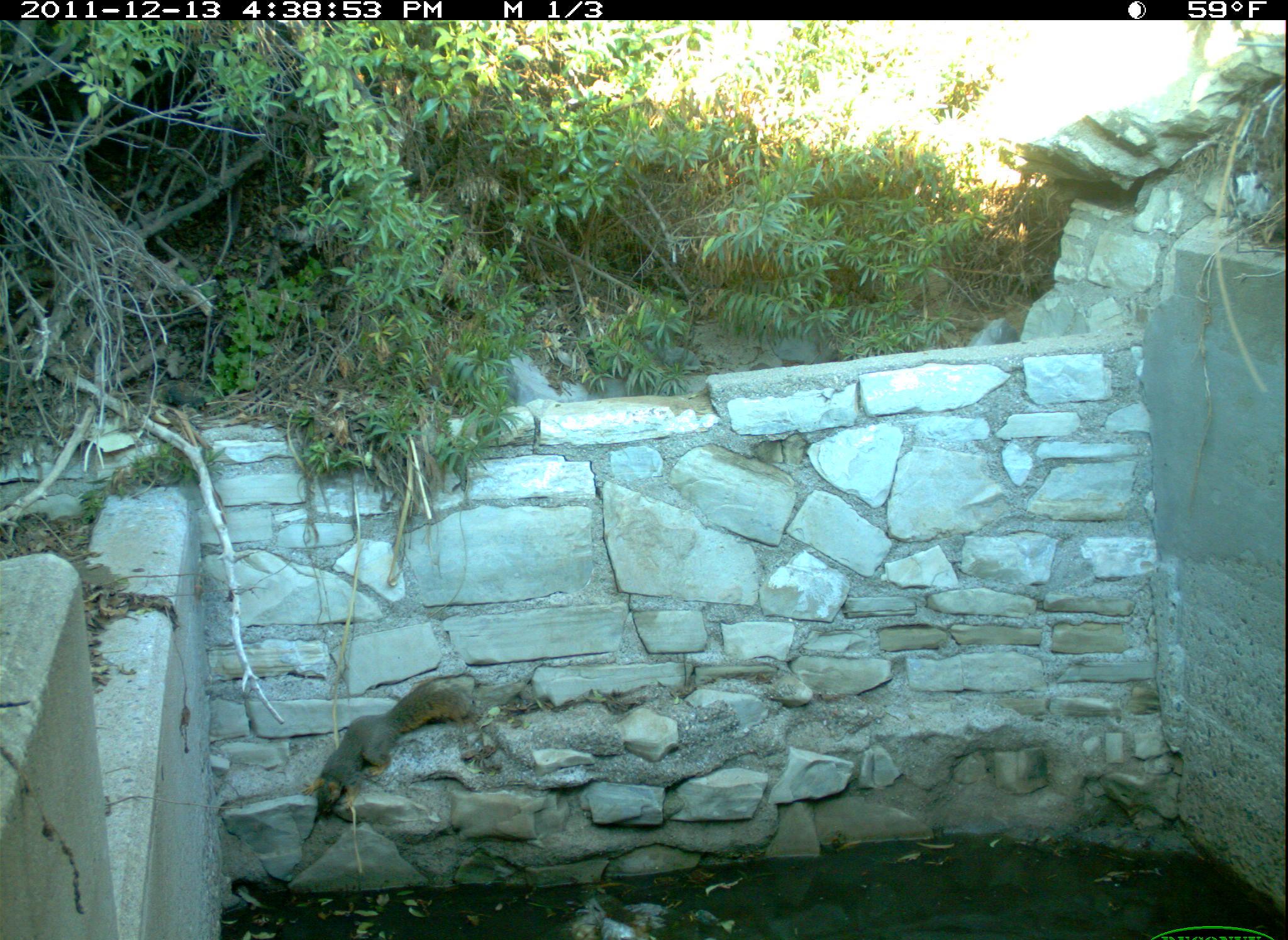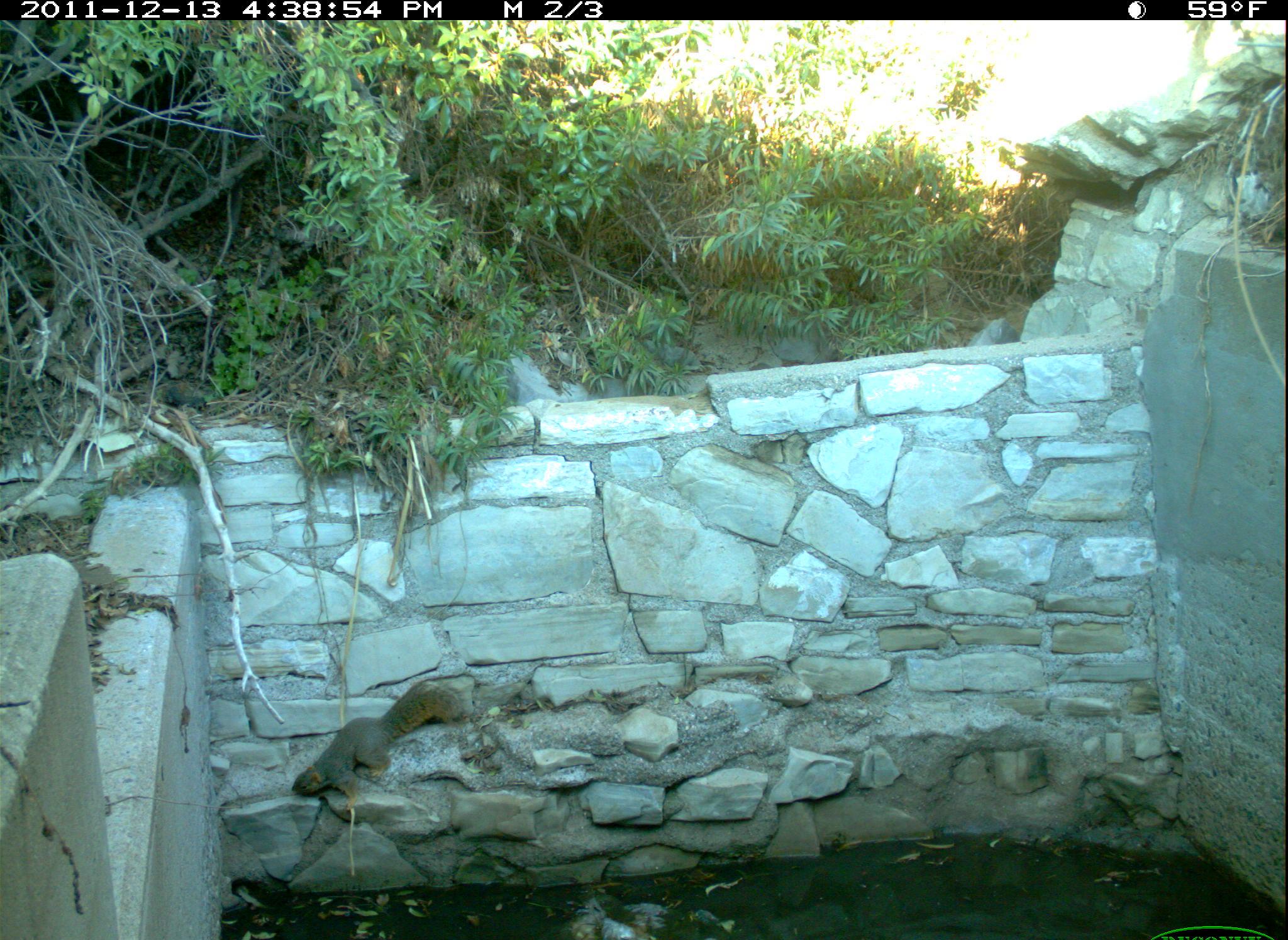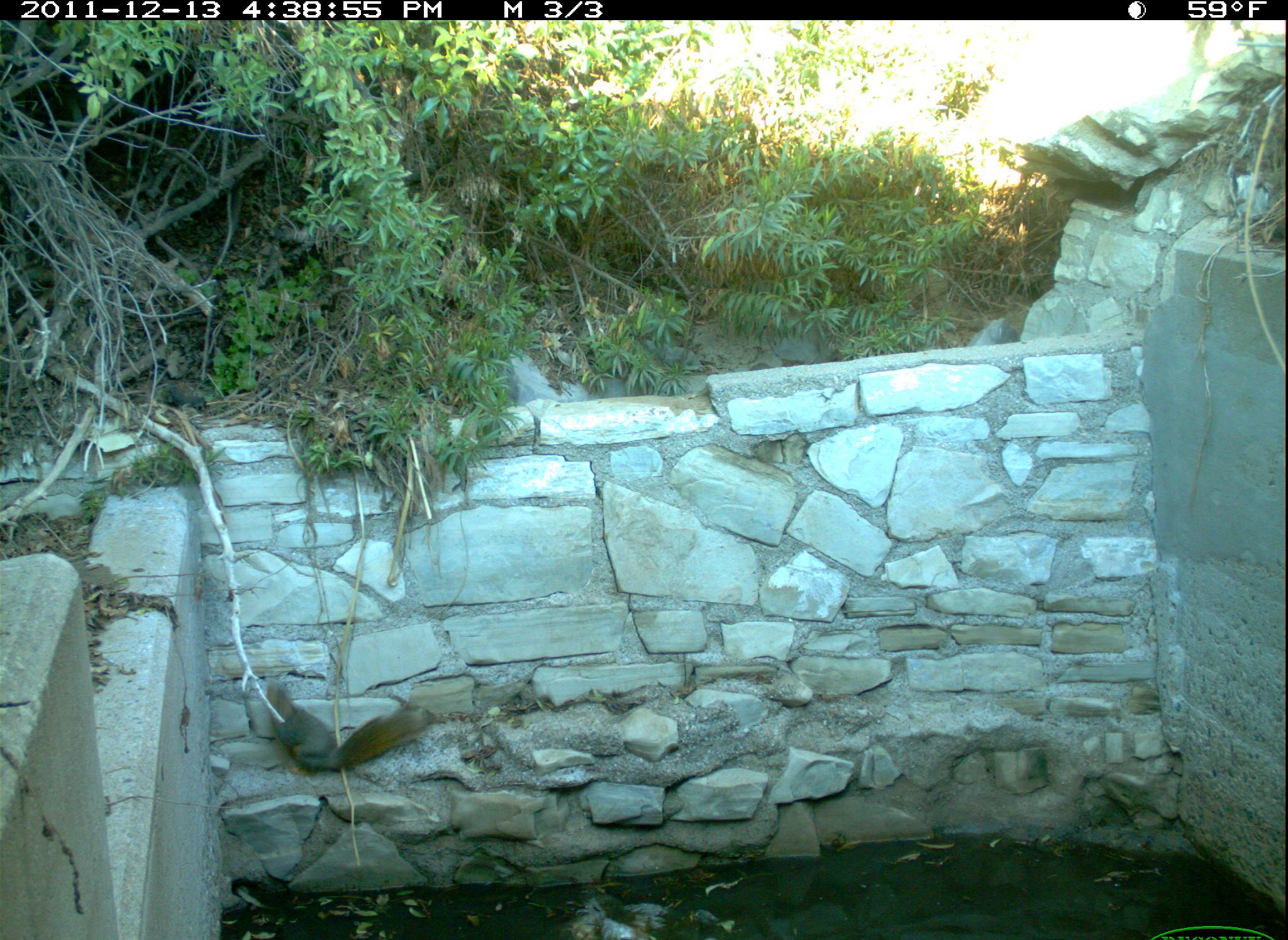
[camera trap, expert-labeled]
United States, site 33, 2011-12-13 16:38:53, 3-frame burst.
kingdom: Animalia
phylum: Chordata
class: Mammalia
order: Rodentia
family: Sciuridae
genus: Sciurus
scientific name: Sciurus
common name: squirrel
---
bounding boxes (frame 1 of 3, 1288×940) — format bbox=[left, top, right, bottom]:
squirrel: bbox=[253, 651, 504, 842]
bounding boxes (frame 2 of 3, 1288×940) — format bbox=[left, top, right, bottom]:
squirrel: bbox=[272, 659, 489, 817]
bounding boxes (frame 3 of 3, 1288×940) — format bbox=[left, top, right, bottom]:
squirrel: bbox=[250, 651, 465, 789]